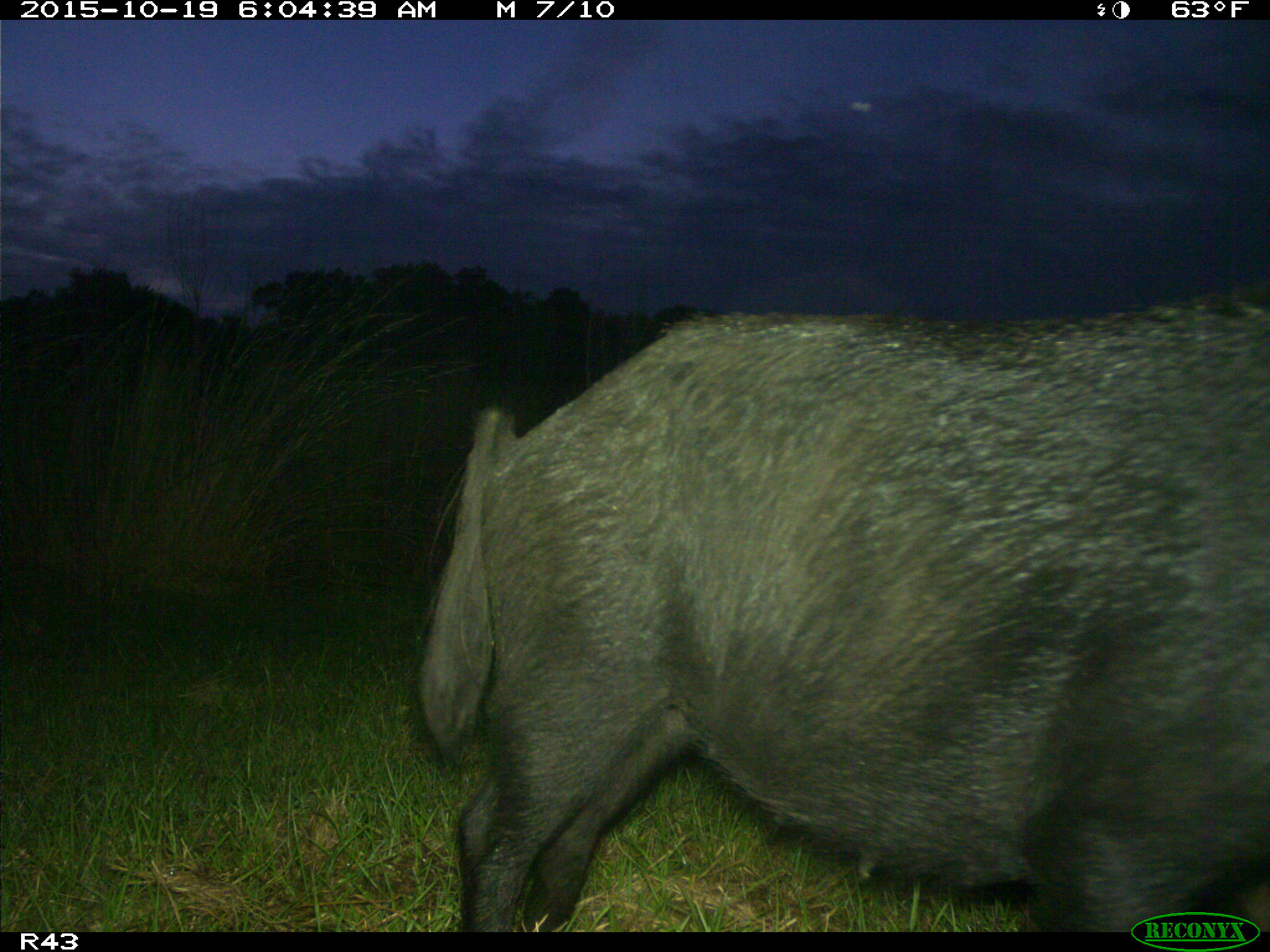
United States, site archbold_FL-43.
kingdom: Animalia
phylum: Chordata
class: Mammalia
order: Artiodactyla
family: Suidae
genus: Sus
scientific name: Sus scrofa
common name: wild boar